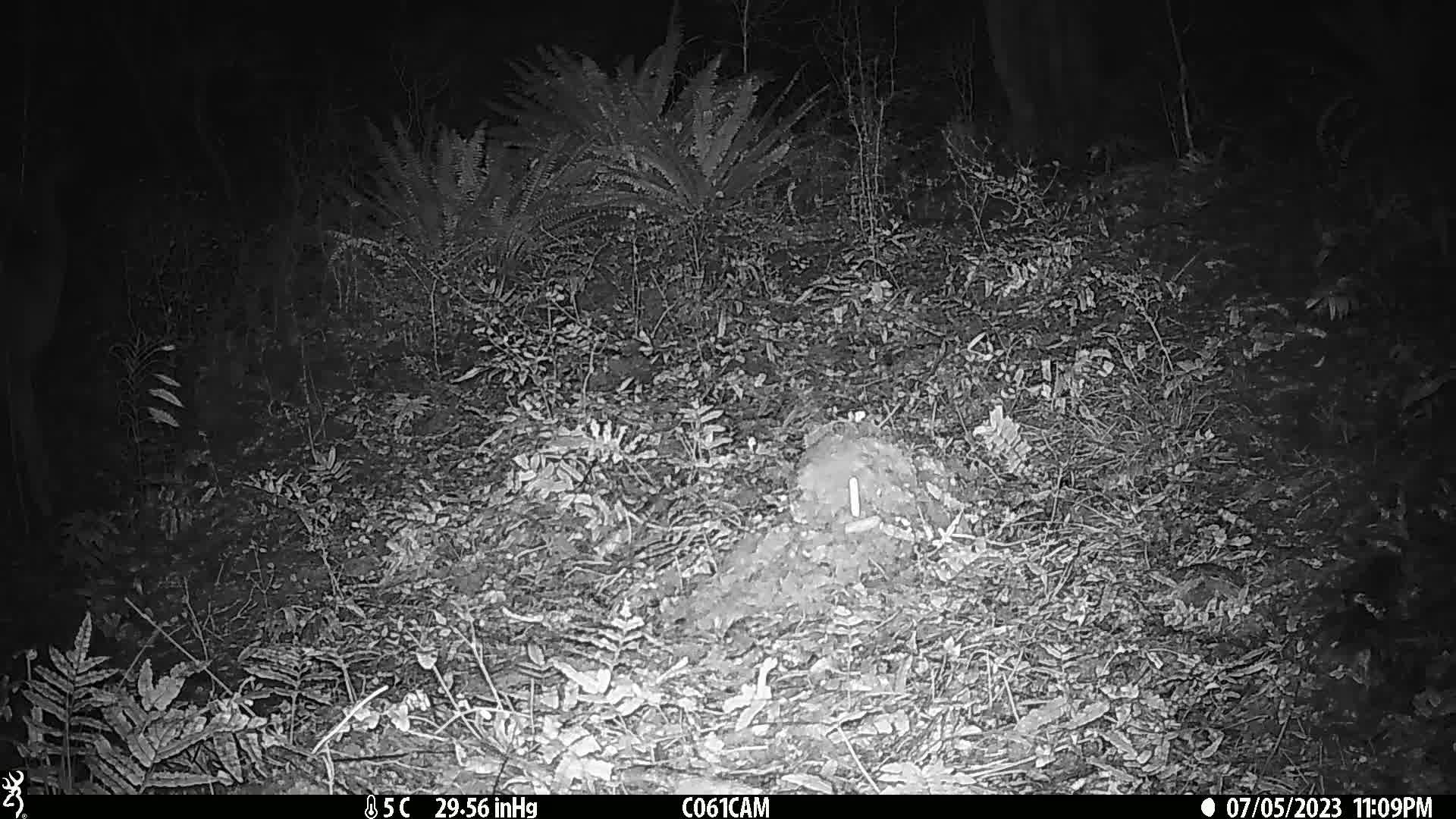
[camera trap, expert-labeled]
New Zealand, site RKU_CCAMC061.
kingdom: Animalia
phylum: Chordata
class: Mammalia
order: Artiodactyla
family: Cervidae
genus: Odocoileus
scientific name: Odocoileus virginianus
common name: white-tailed deer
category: white tailed deer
White tailed deer (white-tailed deer) (Odocoileus virginianus).